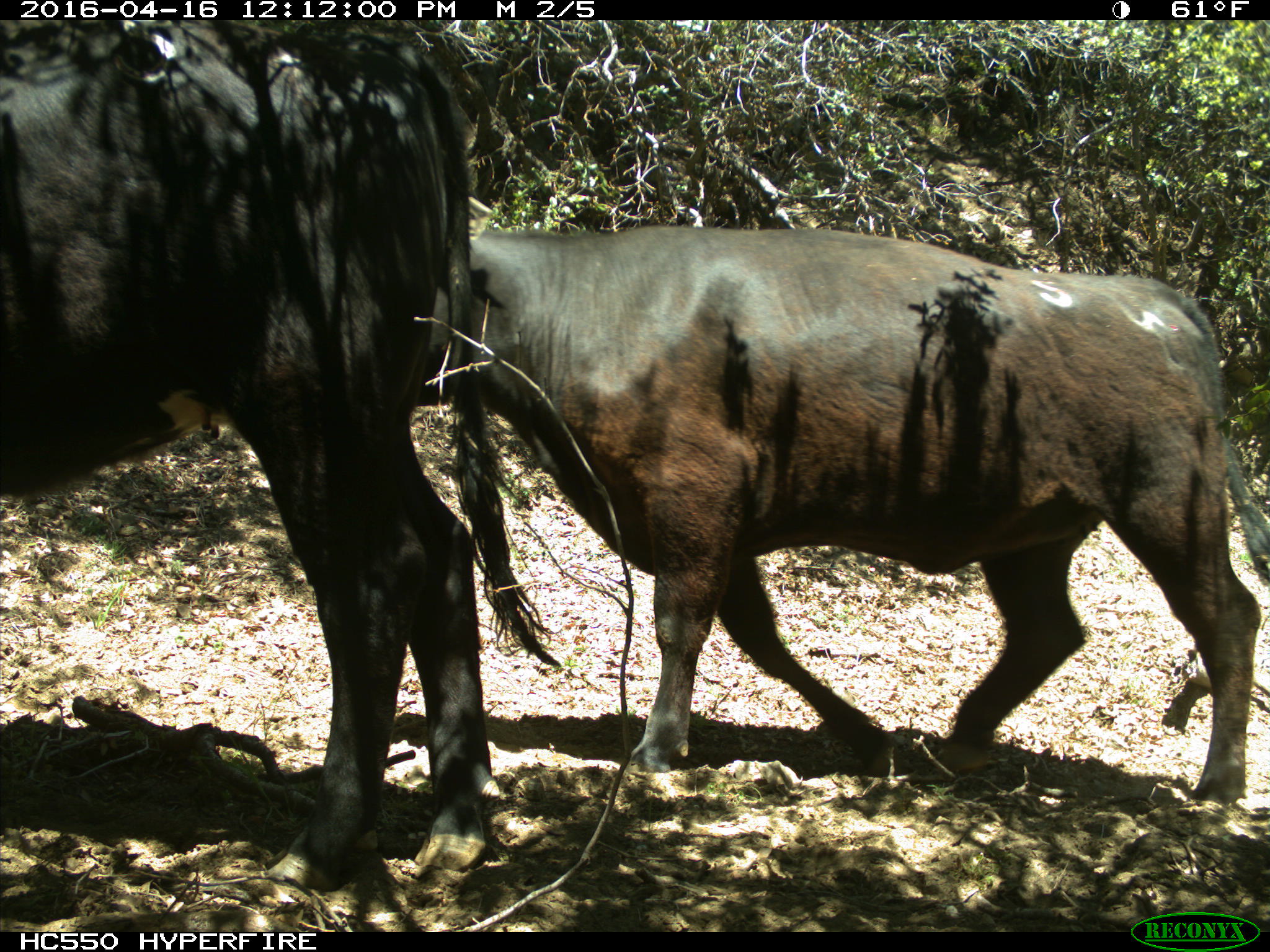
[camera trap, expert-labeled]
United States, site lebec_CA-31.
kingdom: Animalia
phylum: Chordata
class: Mammalia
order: Artiodactyla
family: Bovidae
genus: Bos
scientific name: Bos taurus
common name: domestic cow